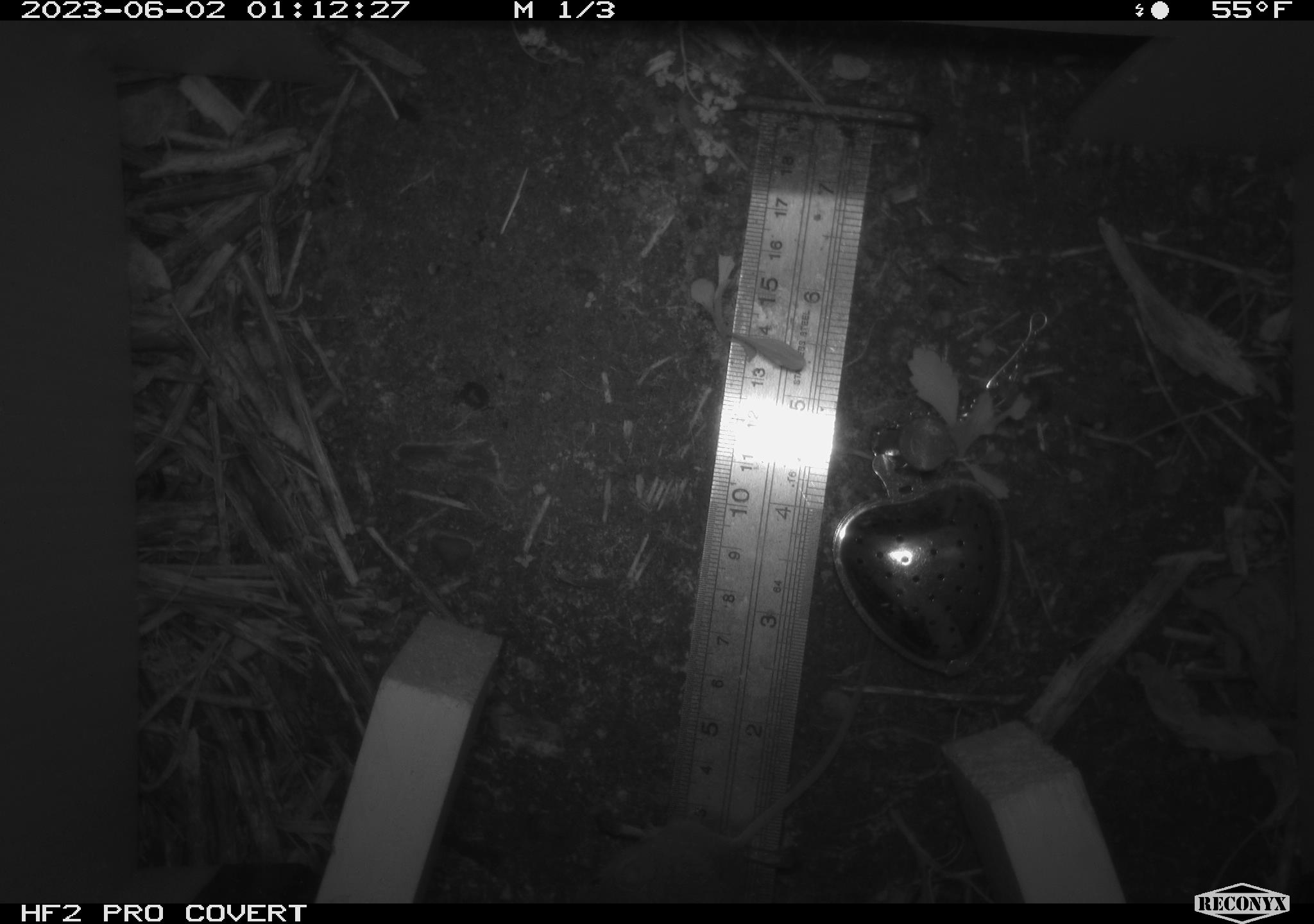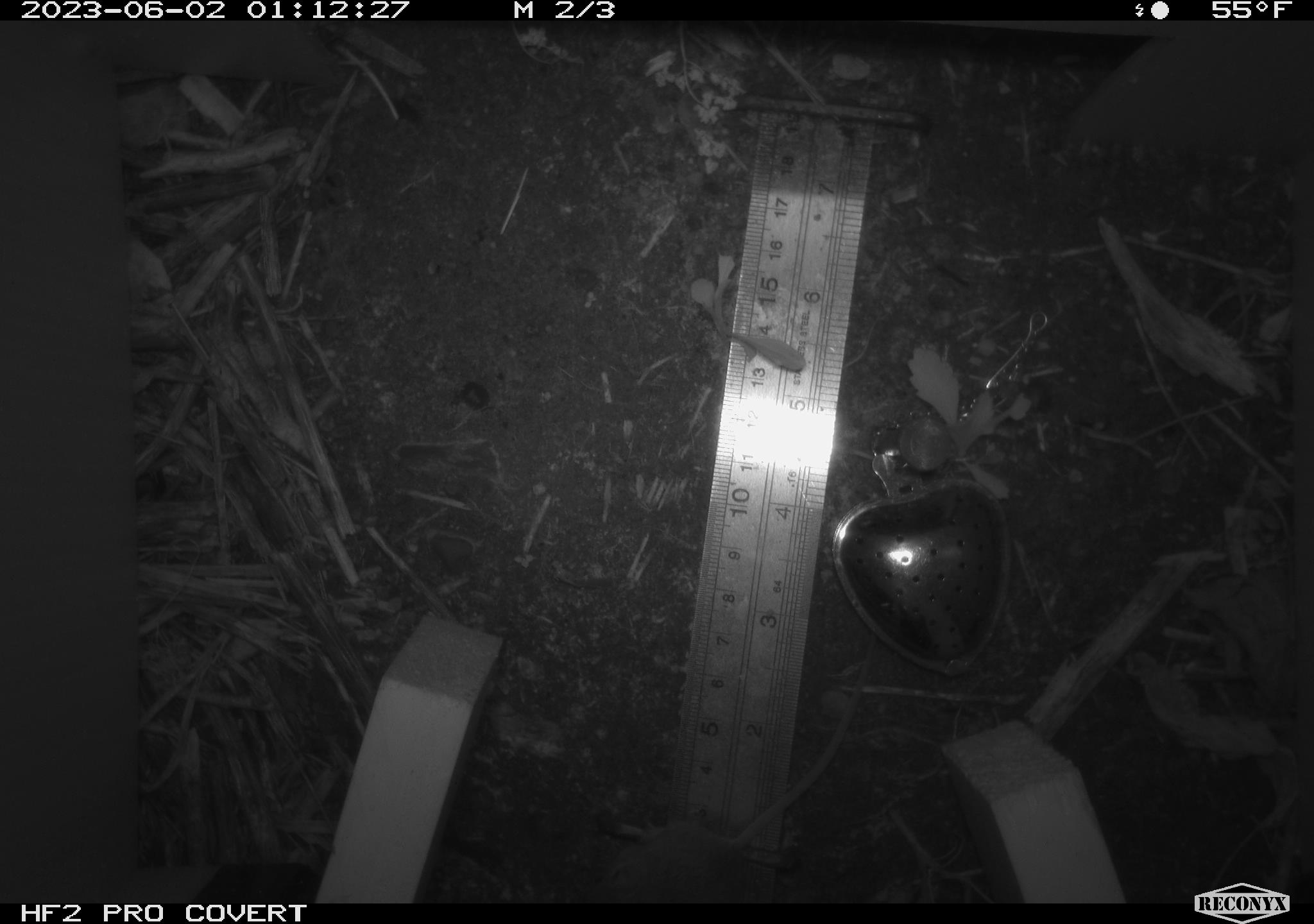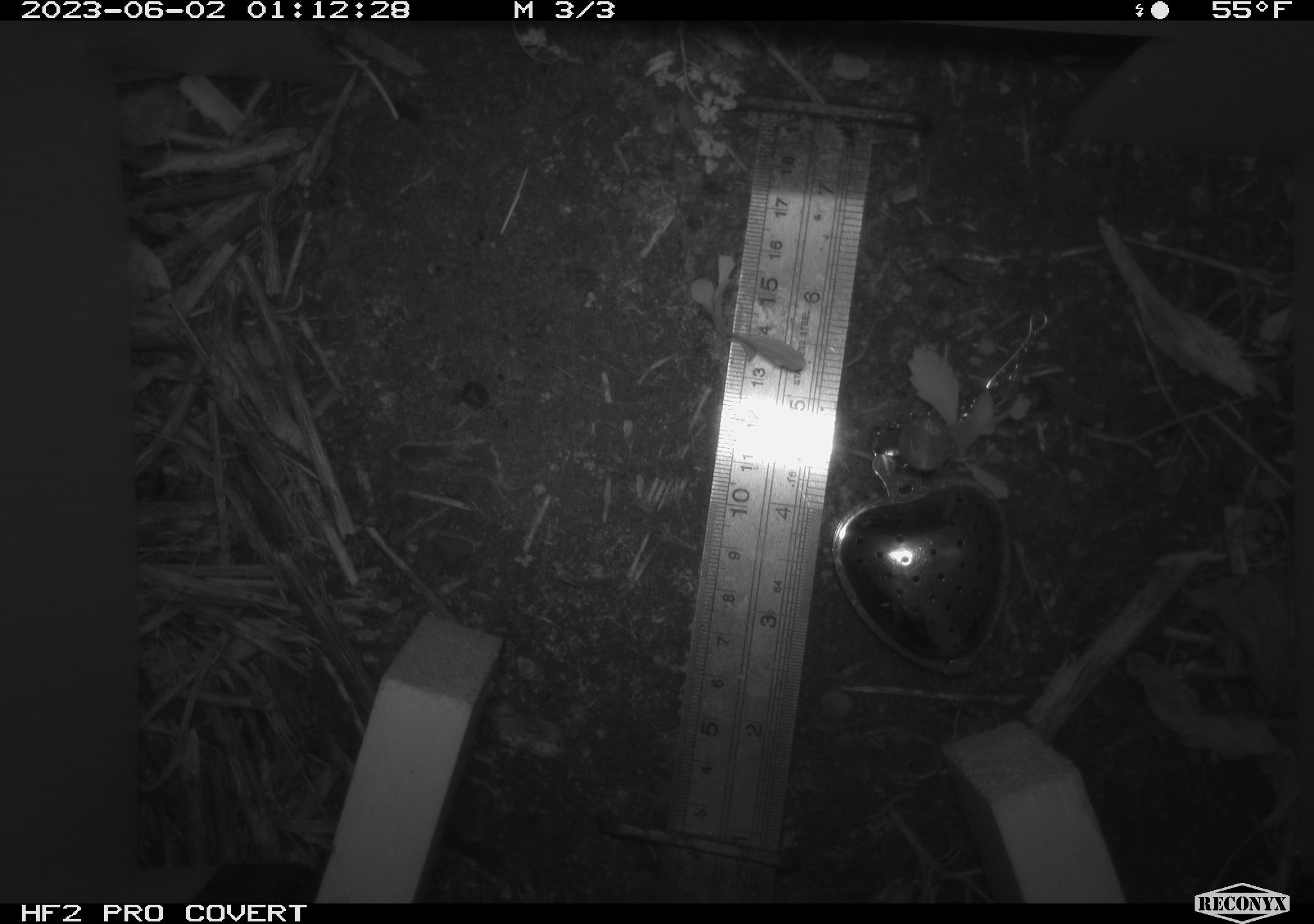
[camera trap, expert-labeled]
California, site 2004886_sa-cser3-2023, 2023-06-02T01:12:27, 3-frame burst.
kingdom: Animalia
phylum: Chordata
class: Mammalia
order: Rodentia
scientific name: Rodentia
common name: mouse species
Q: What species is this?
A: Mouse species (Rodentia).